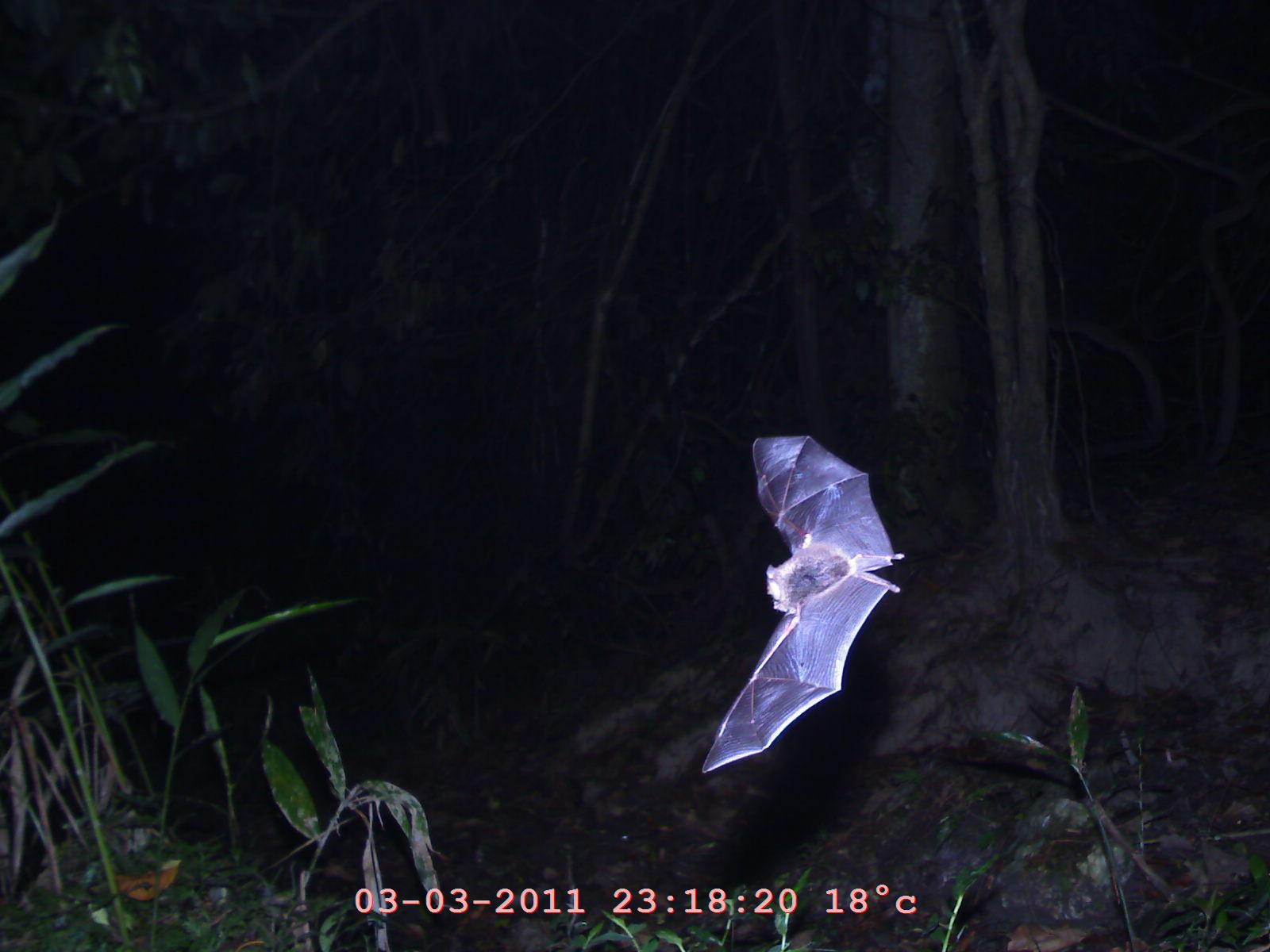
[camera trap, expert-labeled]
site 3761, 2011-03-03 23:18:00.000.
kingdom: Animalia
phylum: Chordata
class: Mammalia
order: Chiroptera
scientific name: Chiroptera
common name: bats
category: unknown bat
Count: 1.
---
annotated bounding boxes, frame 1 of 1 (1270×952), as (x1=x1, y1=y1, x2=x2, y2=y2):
unknown bat: (x1=699, y1=434, x2=905, y2=774)